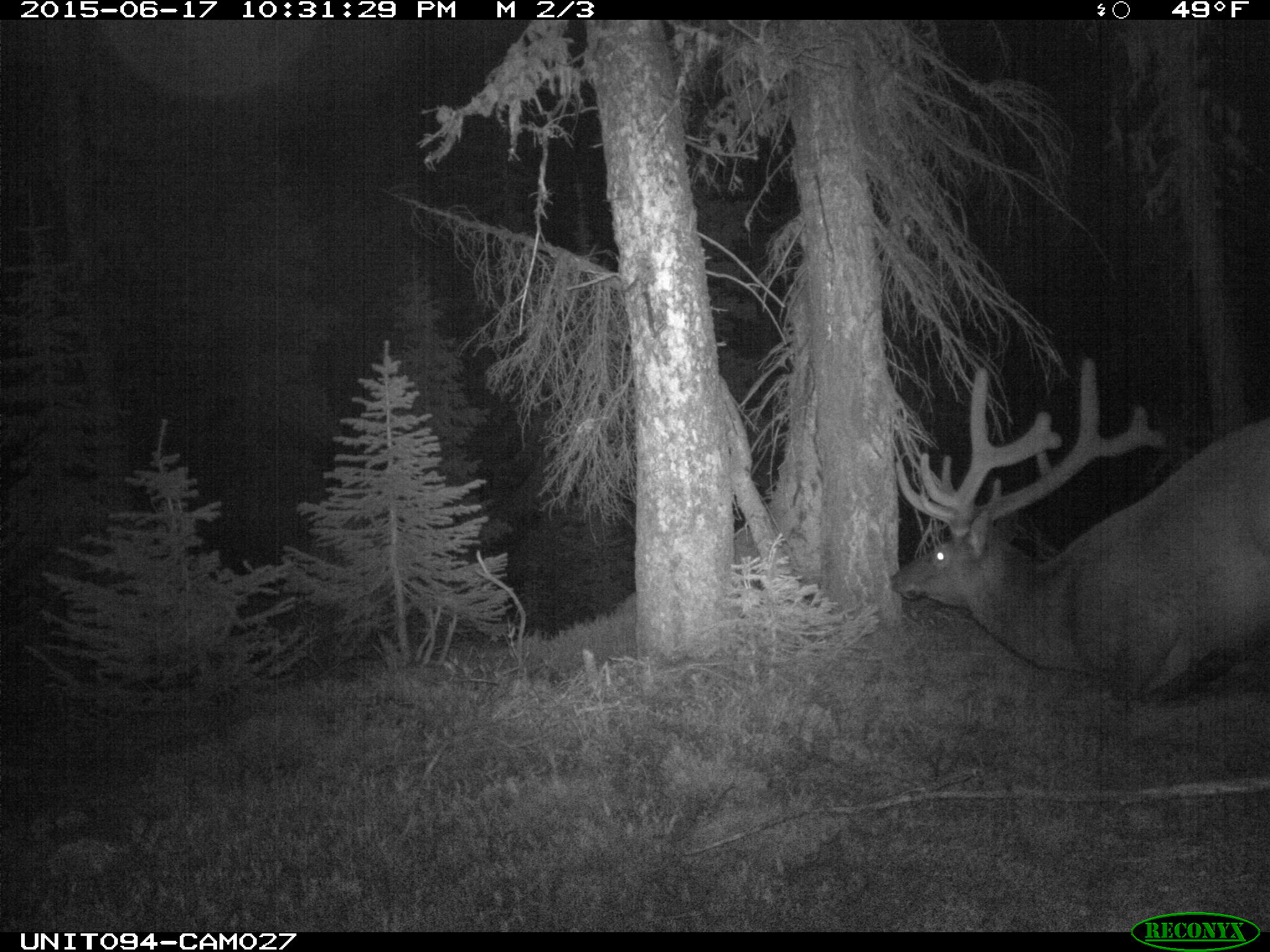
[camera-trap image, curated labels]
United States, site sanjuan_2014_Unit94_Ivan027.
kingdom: Animalia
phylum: Chordata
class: Mammalia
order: Artiodactyla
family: Cervidae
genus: Cervus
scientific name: Cervus elaphus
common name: red deer